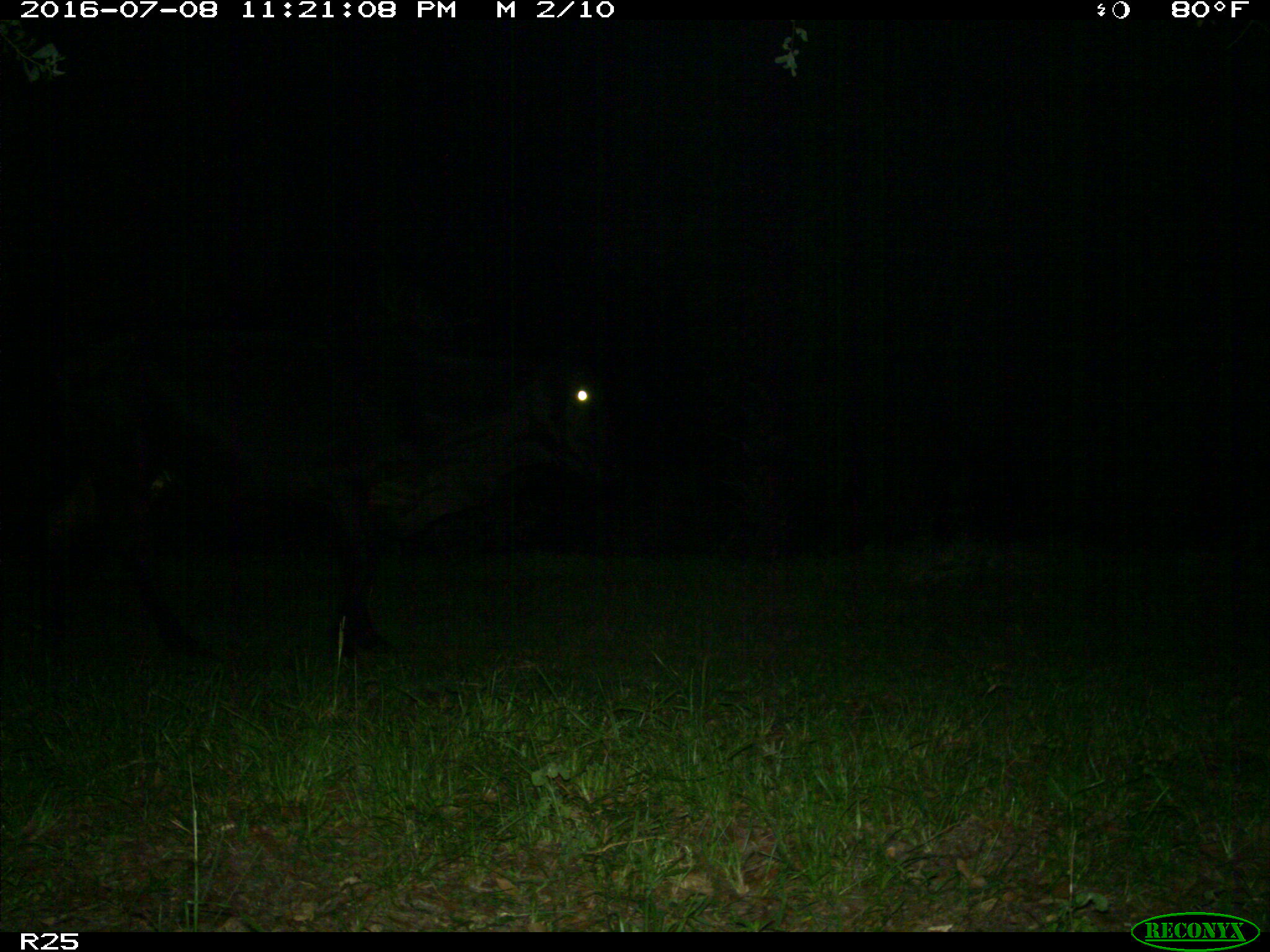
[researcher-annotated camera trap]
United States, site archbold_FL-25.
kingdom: Animalia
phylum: Chordata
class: Mammalia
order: Artiodactyla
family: Bovidae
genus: Bos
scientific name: Bos taurus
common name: domestic cow